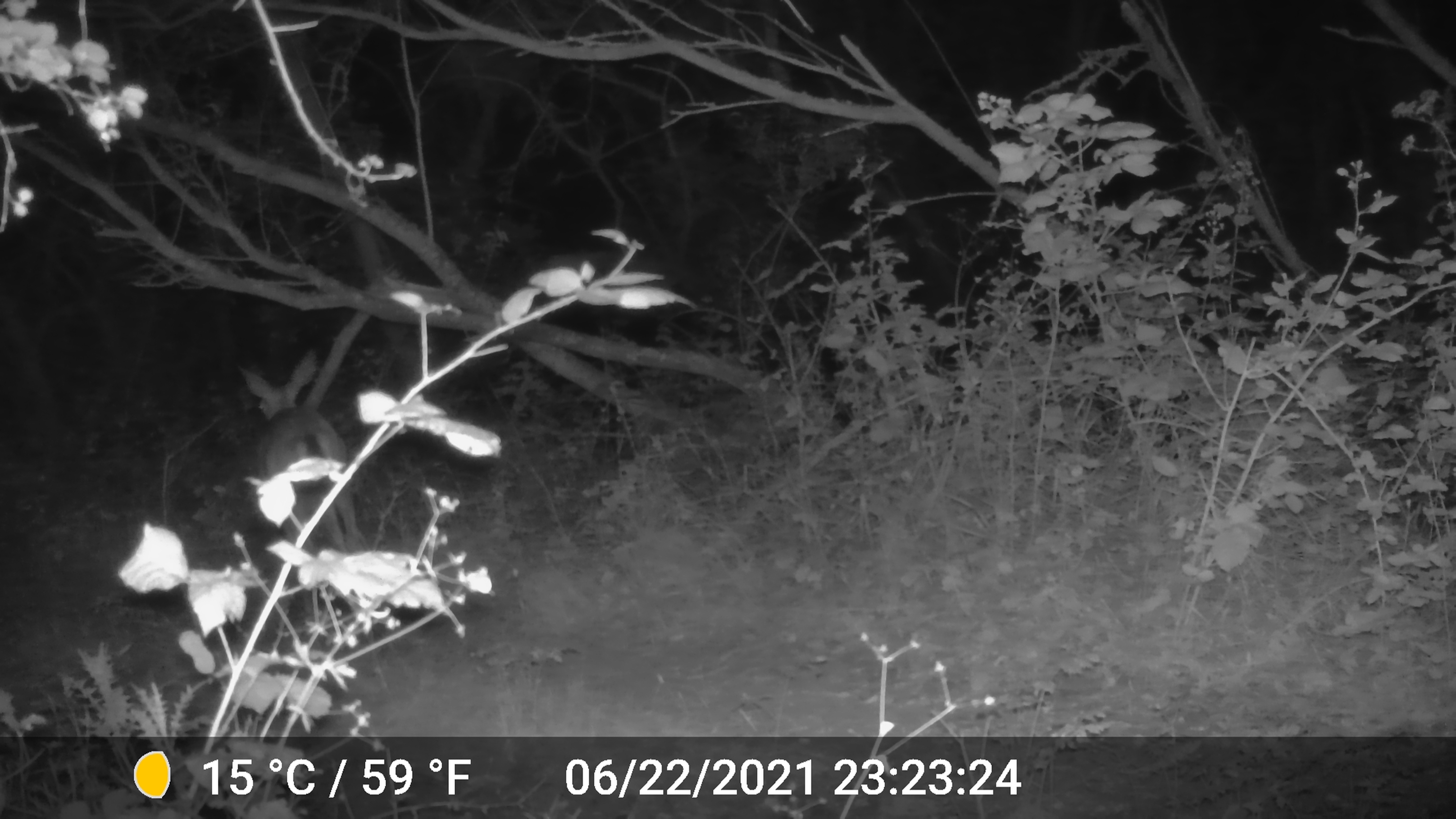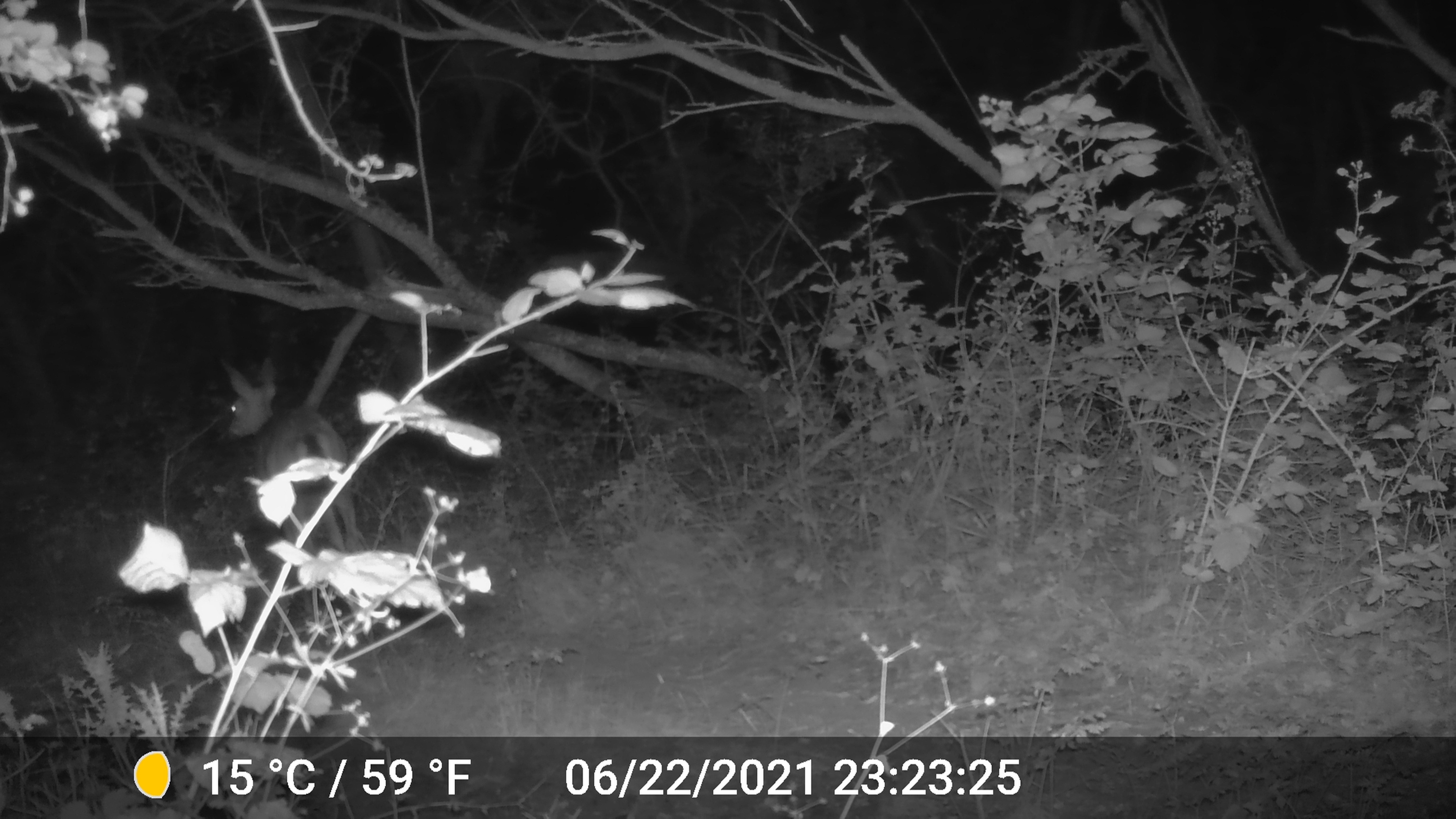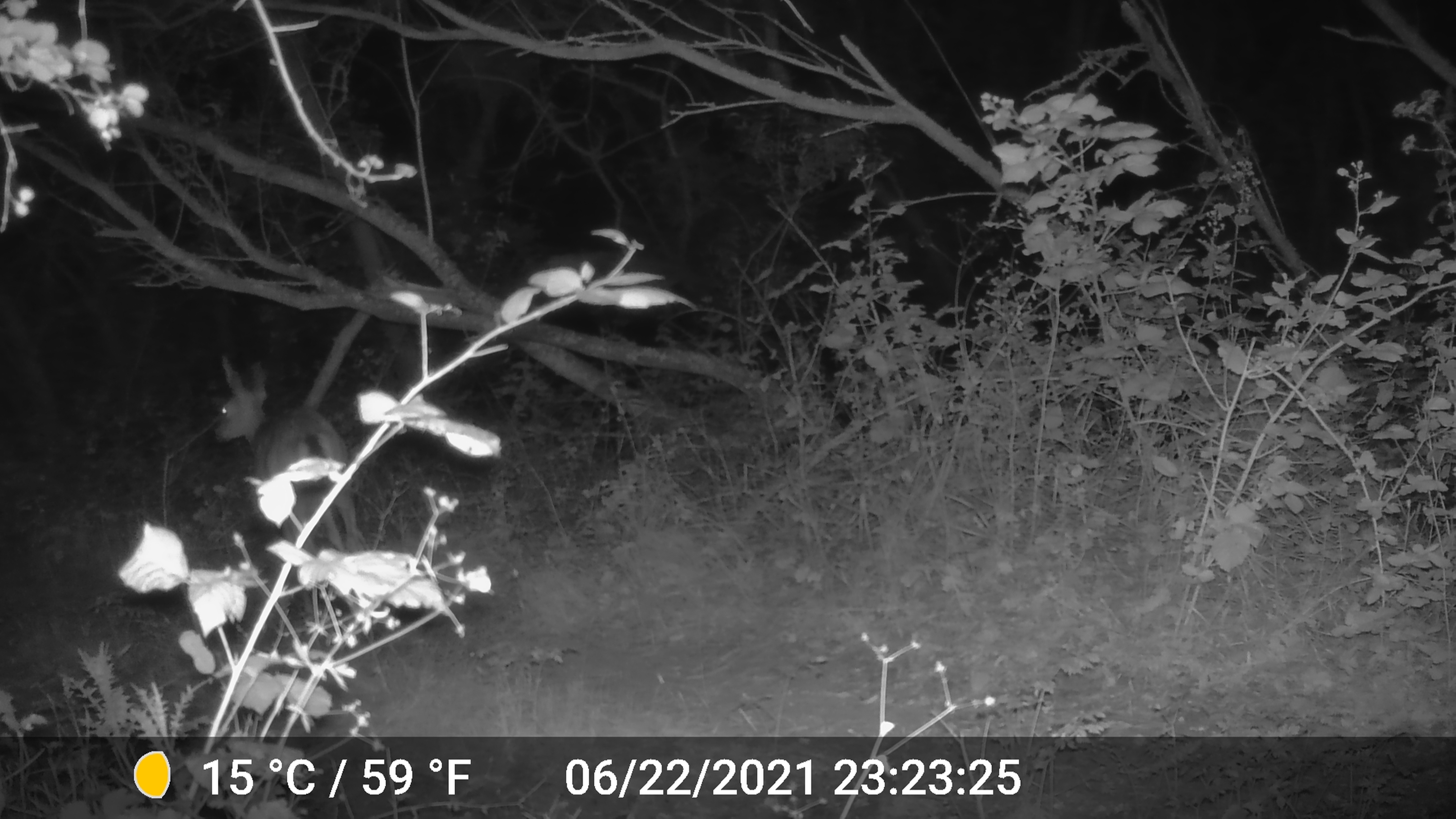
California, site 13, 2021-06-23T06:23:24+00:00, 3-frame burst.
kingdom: Animalia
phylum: Chordata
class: Mammalia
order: Artiodactyla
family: Cervidae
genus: Odocoileus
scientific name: Odocoileus hemionus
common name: mule deer